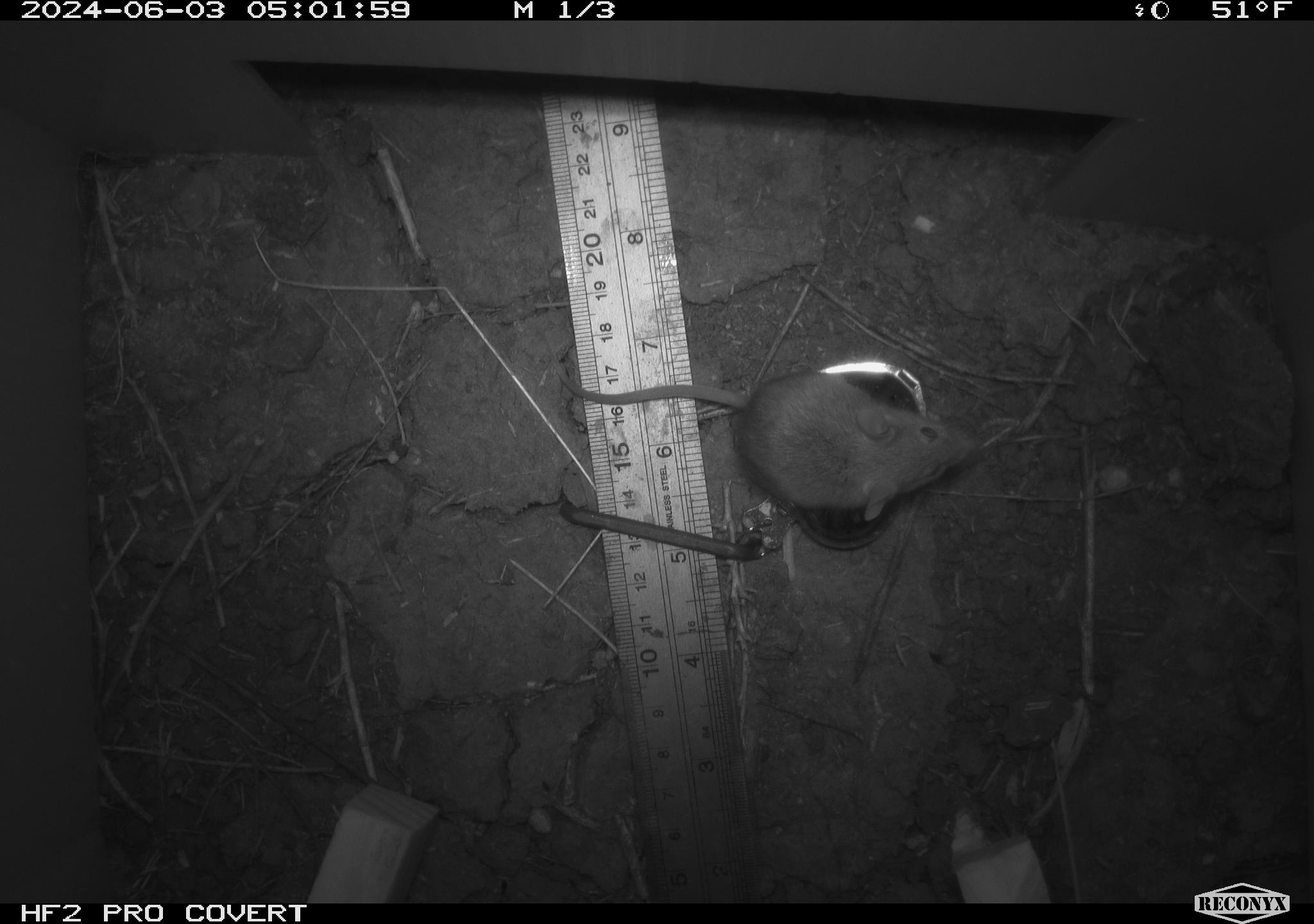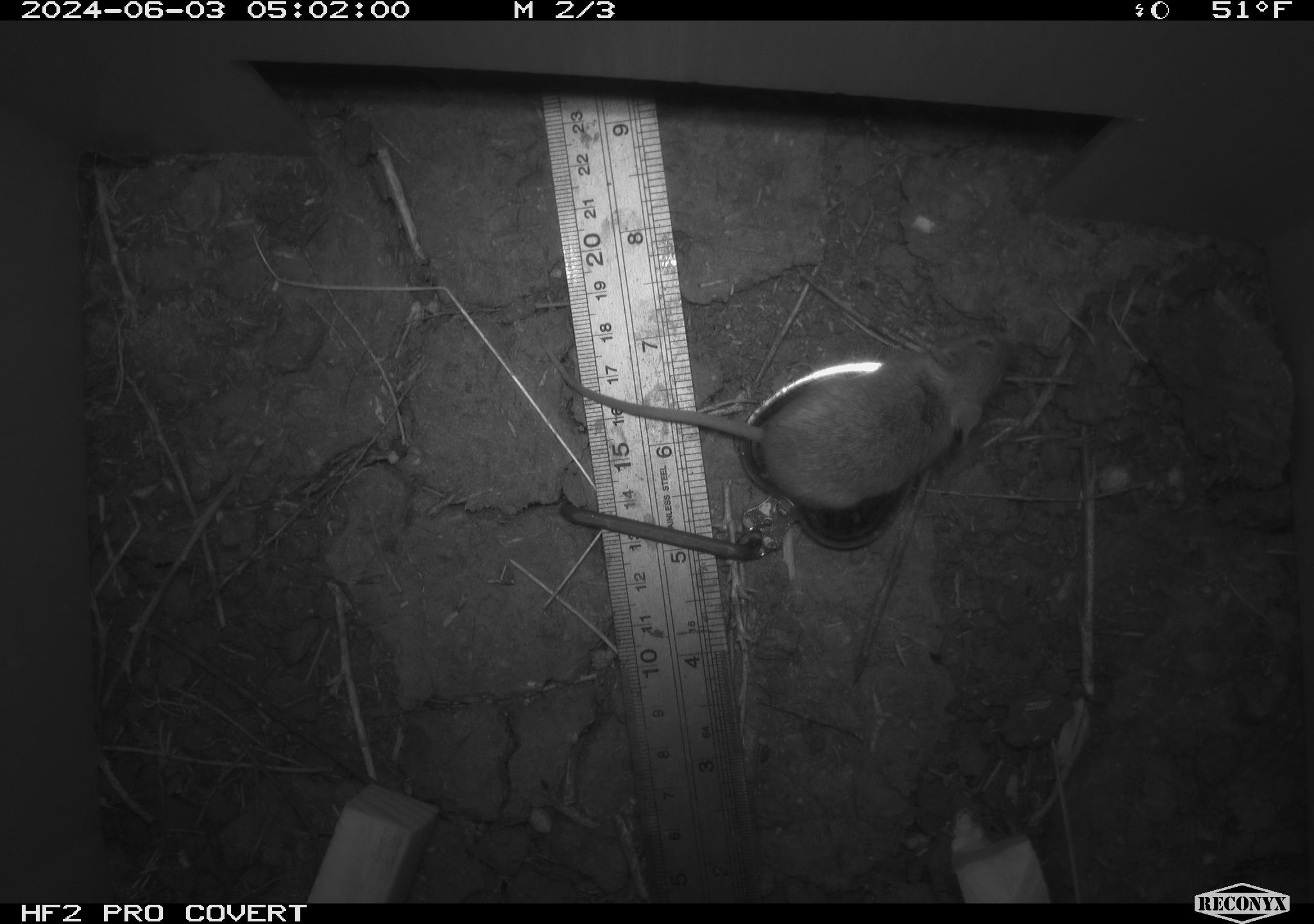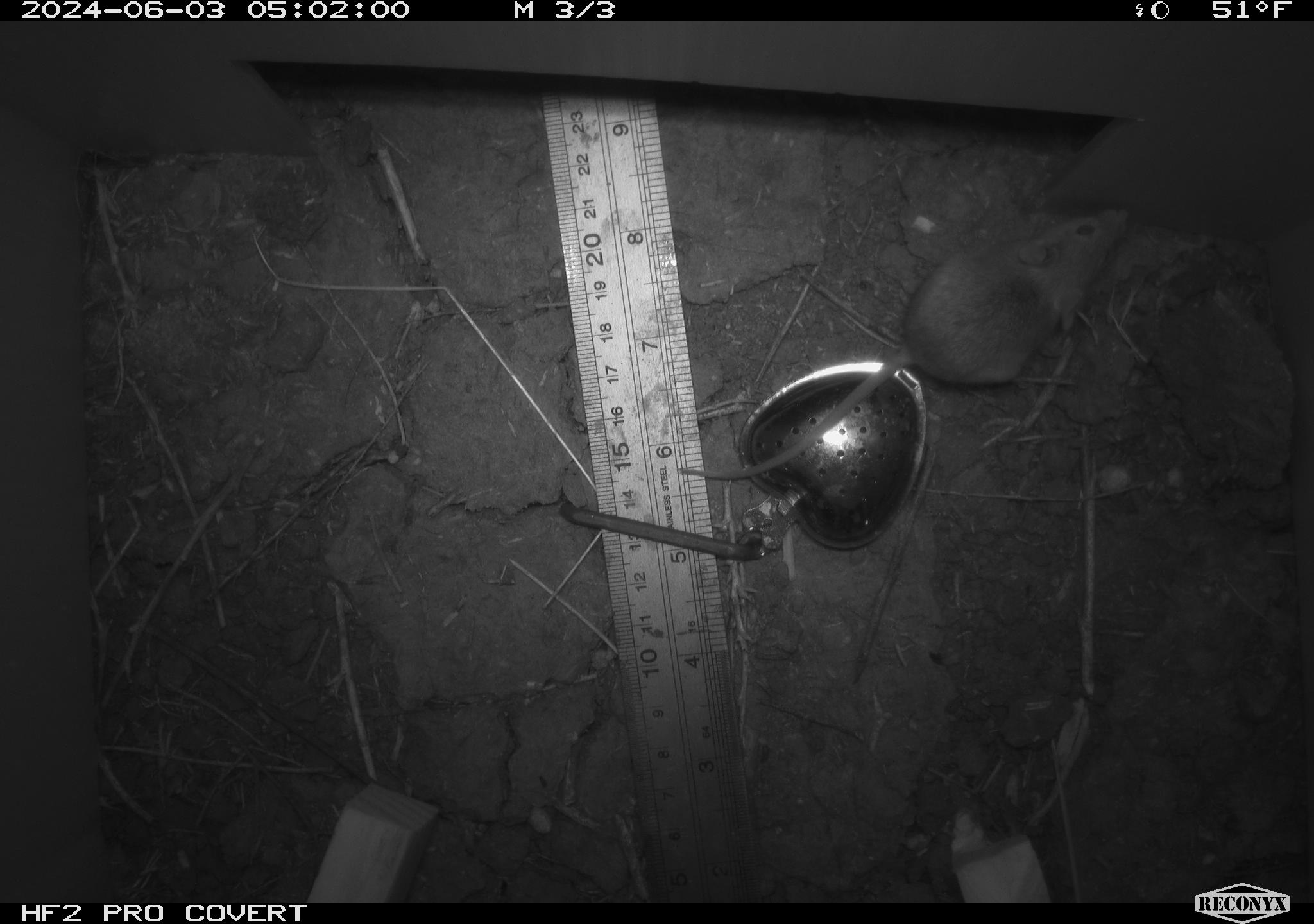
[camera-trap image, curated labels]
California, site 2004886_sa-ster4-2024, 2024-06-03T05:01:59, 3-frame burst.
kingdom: Animalia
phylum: Chordata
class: Mammalia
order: Rodentia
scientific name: Rodentia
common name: mouse species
Mouse species (Rodentia).